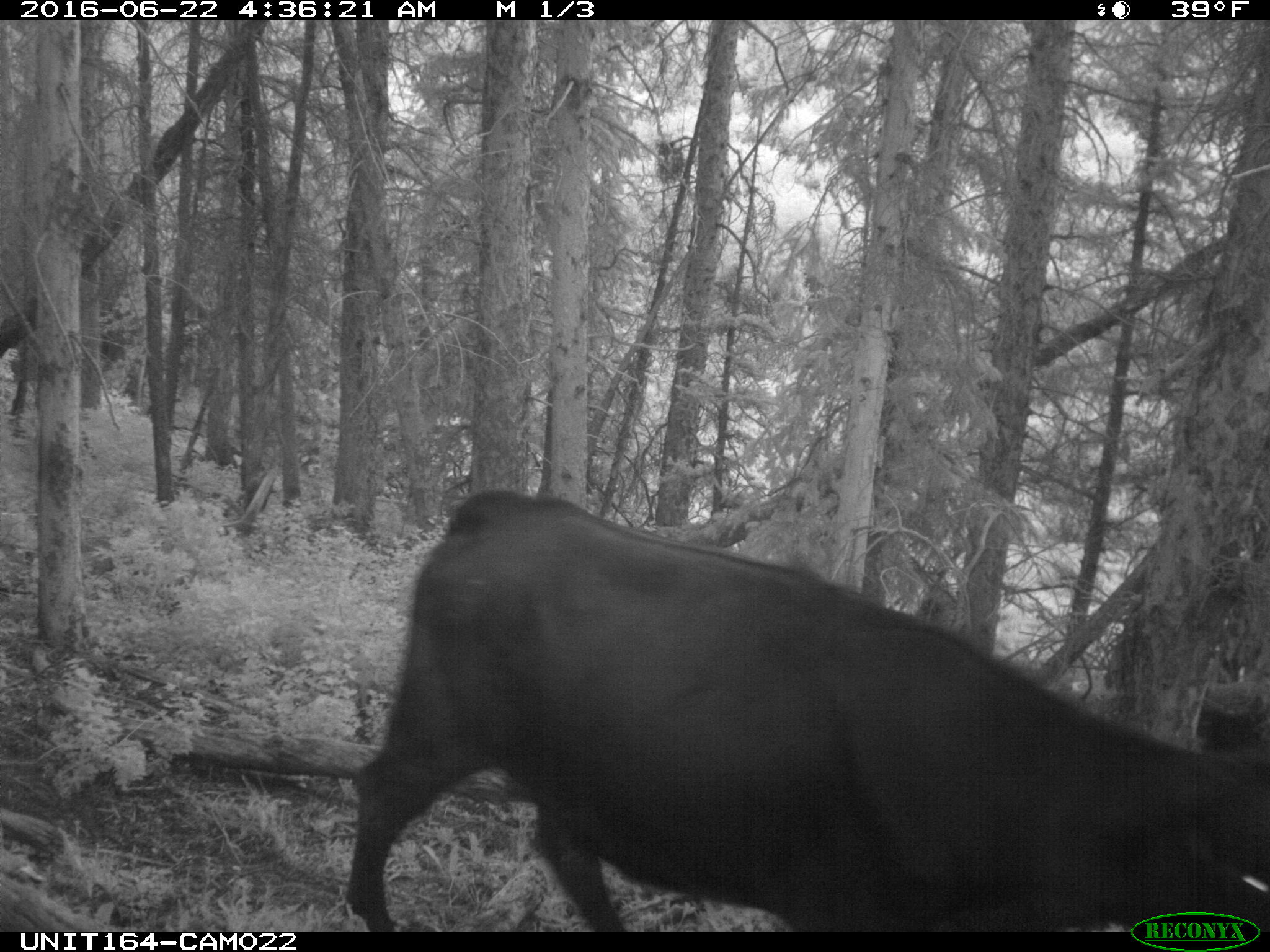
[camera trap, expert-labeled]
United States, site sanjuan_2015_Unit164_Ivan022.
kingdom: Animalia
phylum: Chordata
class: Mammalia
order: Artiodactyla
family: Bovidae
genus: Bos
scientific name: Bos taurus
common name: domestic cow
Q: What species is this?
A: Bos taurus (domestic cow).